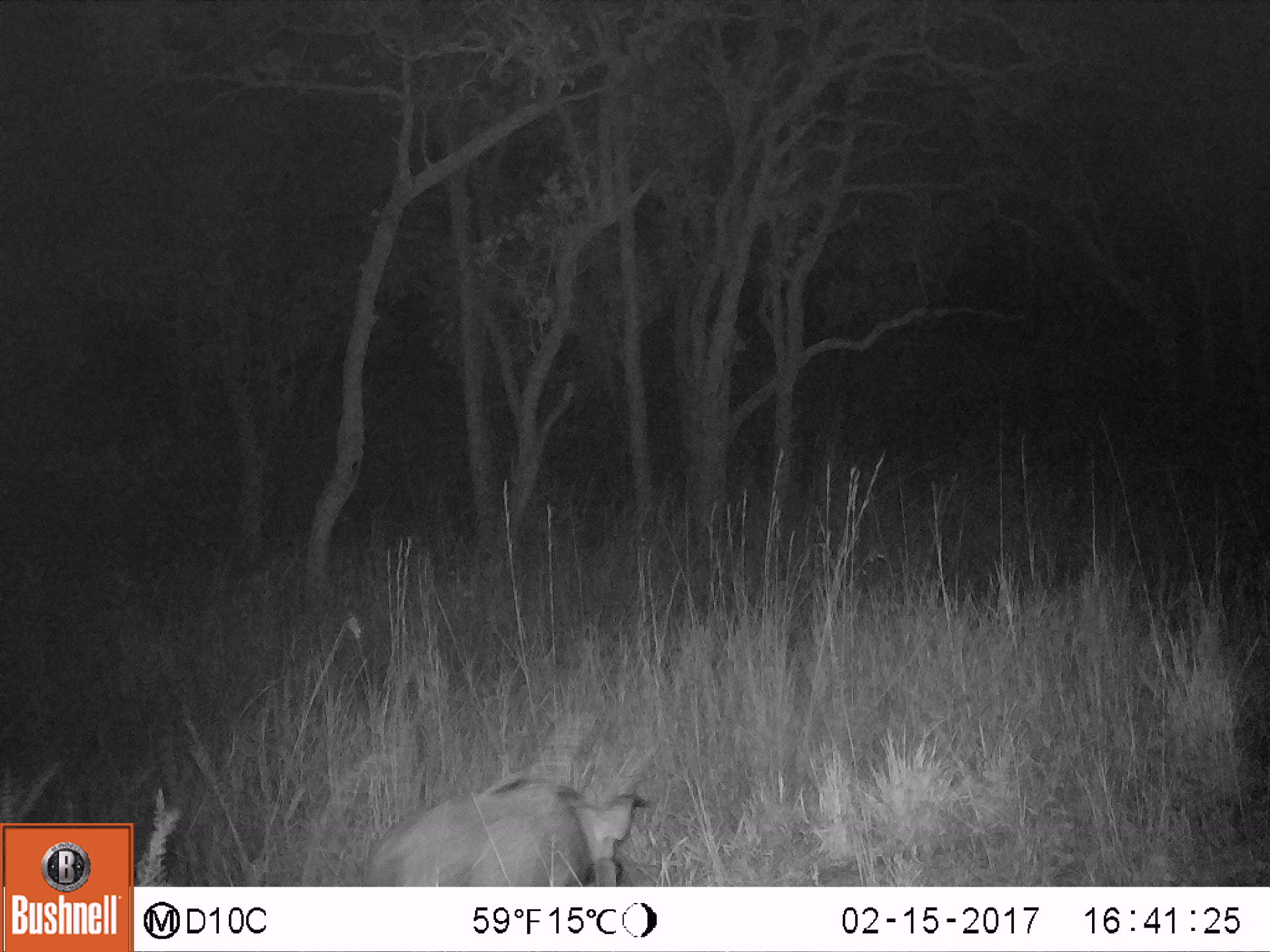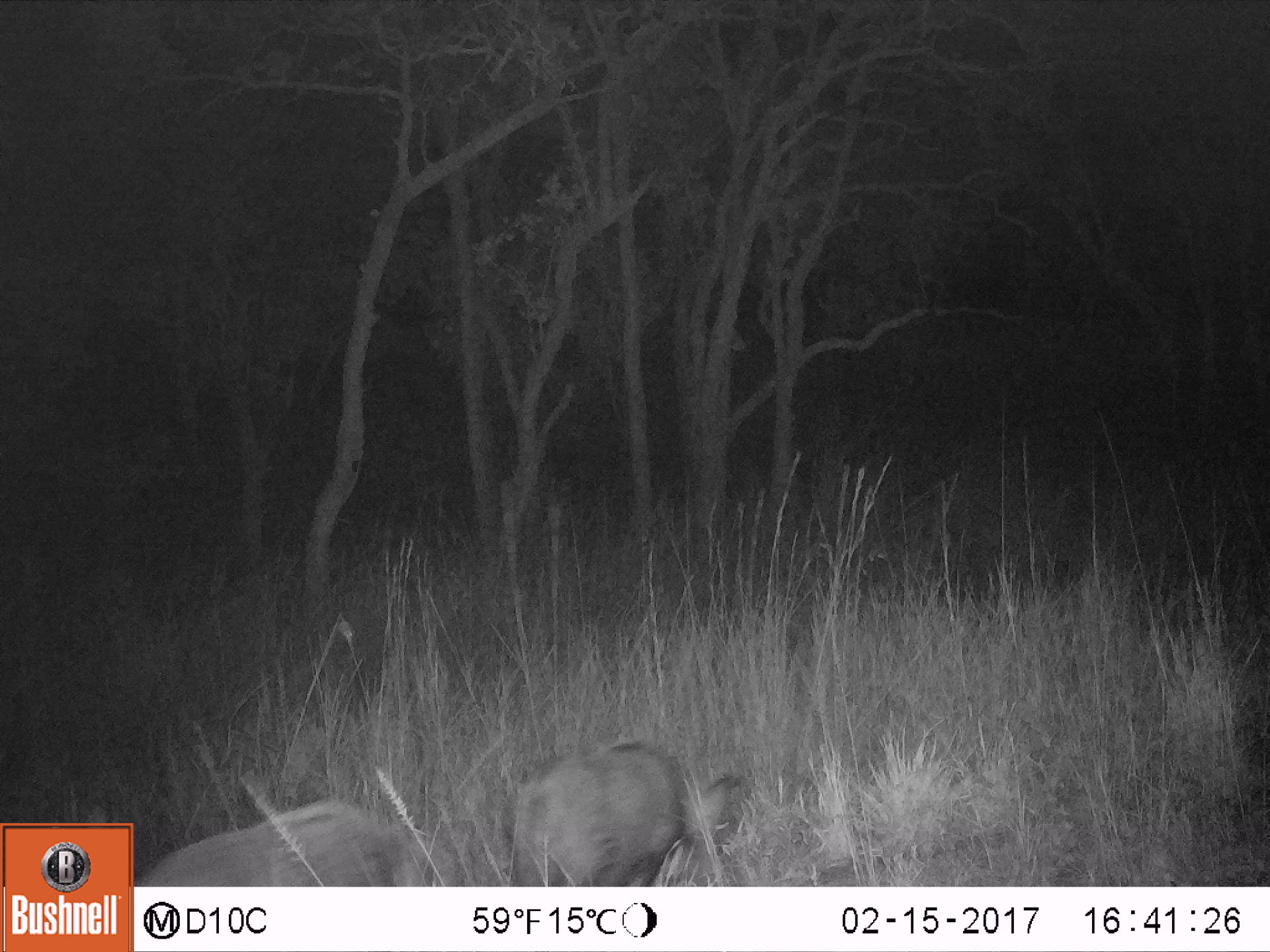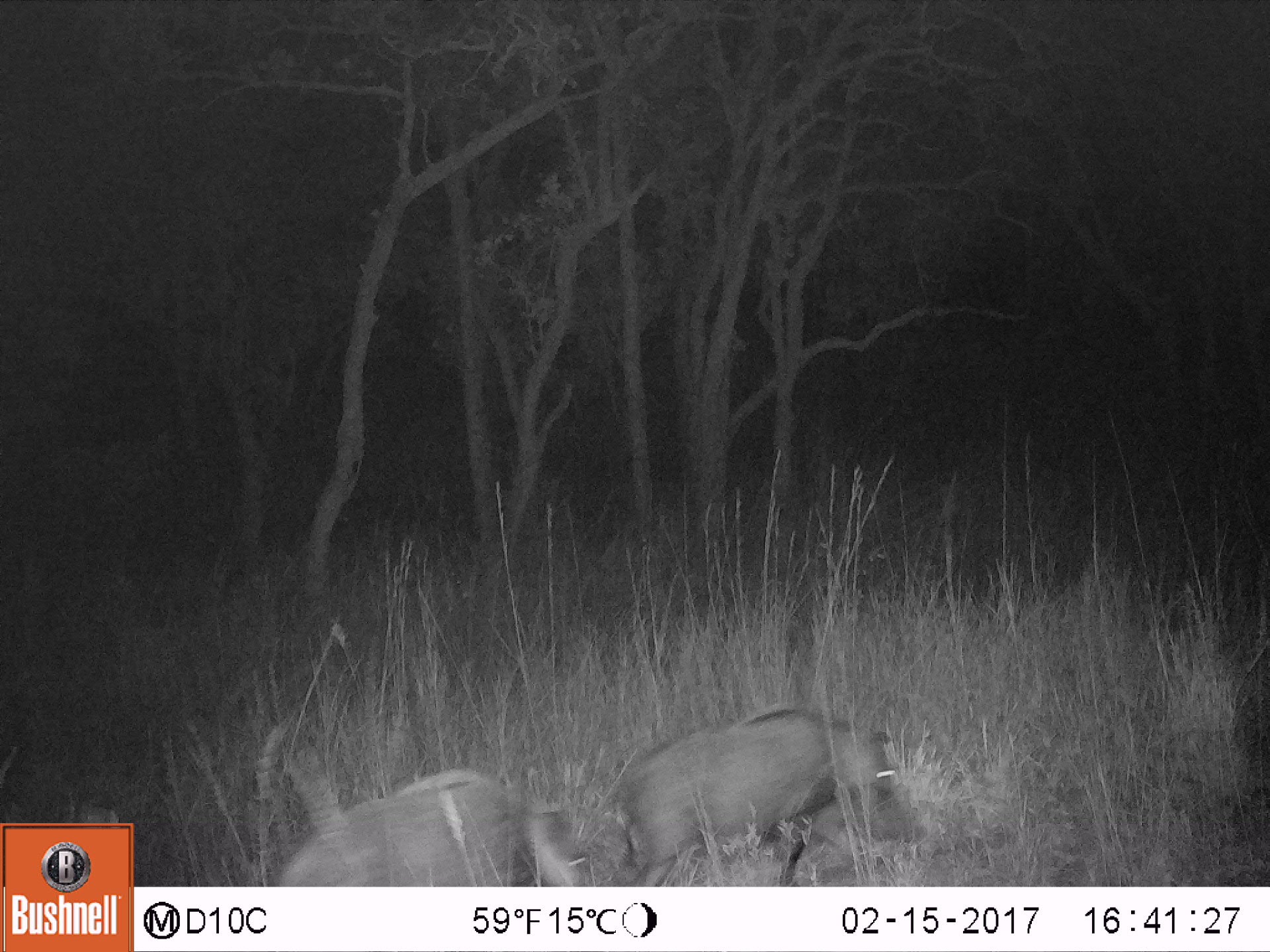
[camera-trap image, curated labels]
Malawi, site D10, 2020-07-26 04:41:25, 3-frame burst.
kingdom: Animalia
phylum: Chordata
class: Mammalia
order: Artiodactyla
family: Suidae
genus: Potamochoerus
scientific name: Potamochoerus larvatus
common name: bushpig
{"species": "bushpig (Potamochoerus larvatus)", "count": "1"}